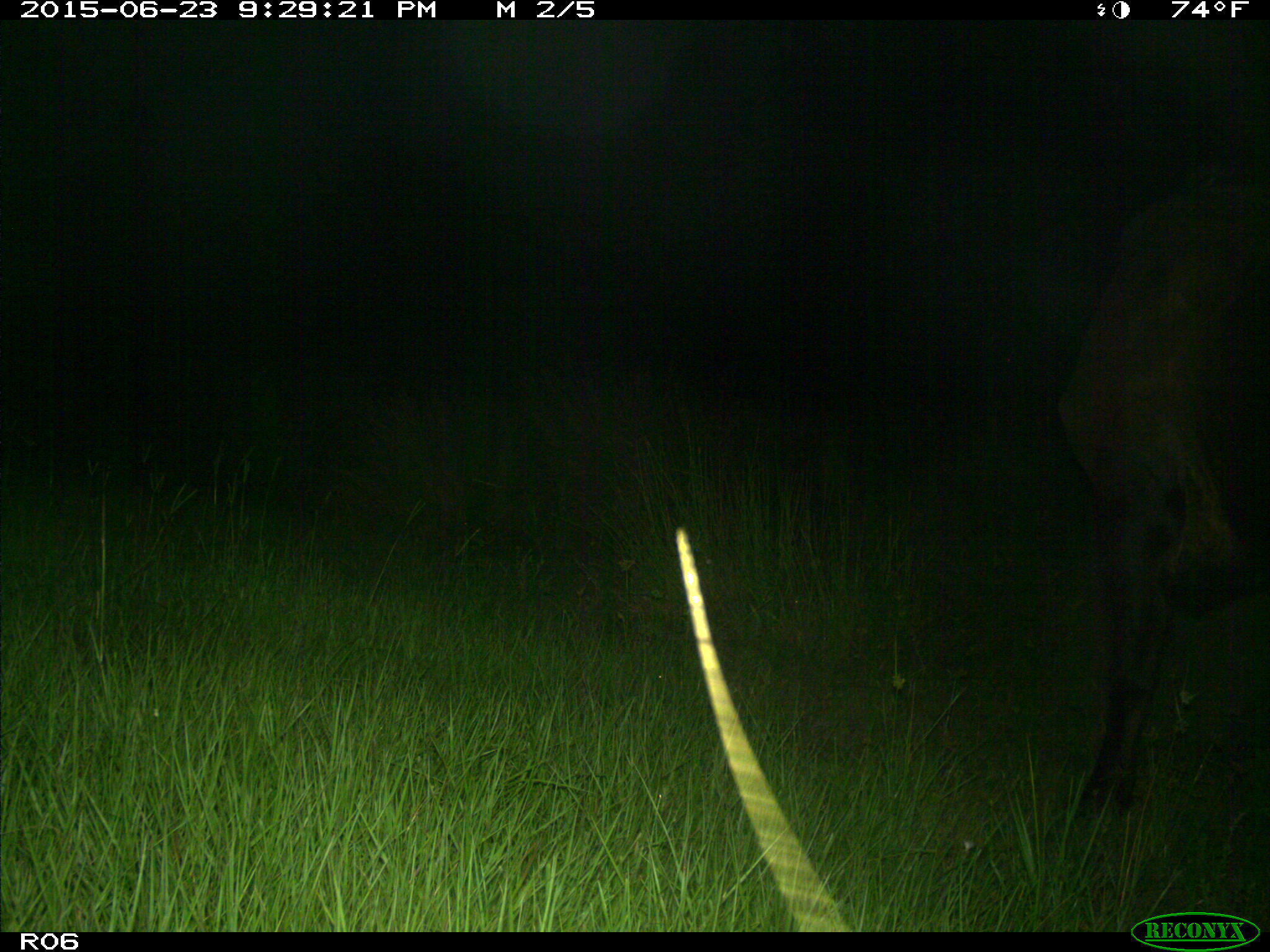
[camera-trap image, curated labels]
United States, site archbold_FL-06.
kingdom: Animalia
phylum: Chordata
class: Mammalia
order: Artiodactyla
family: Bovidae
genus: Bos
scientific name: Bos taurus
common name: domestic cow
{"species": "Bos taurus (domestic cow)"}